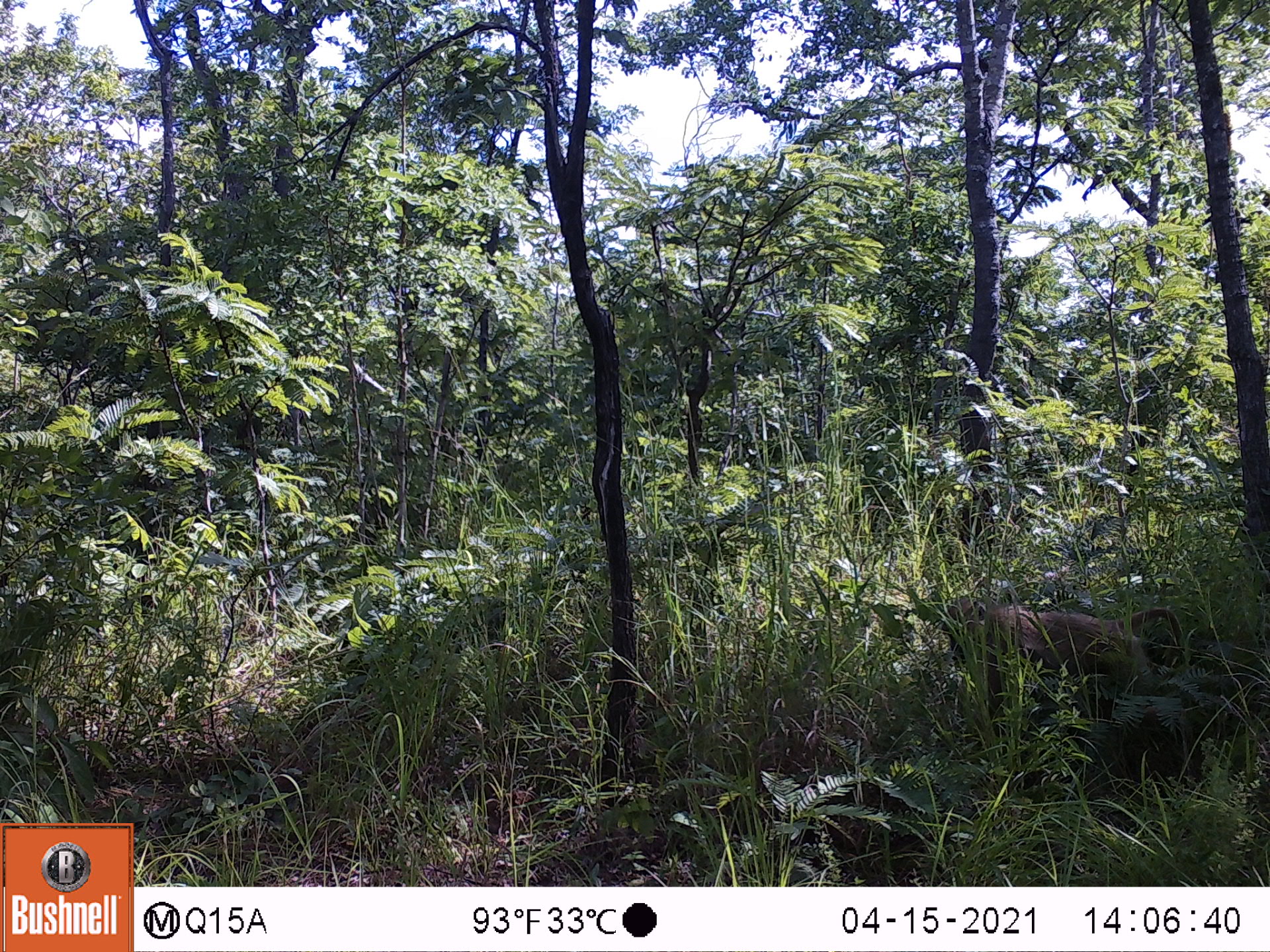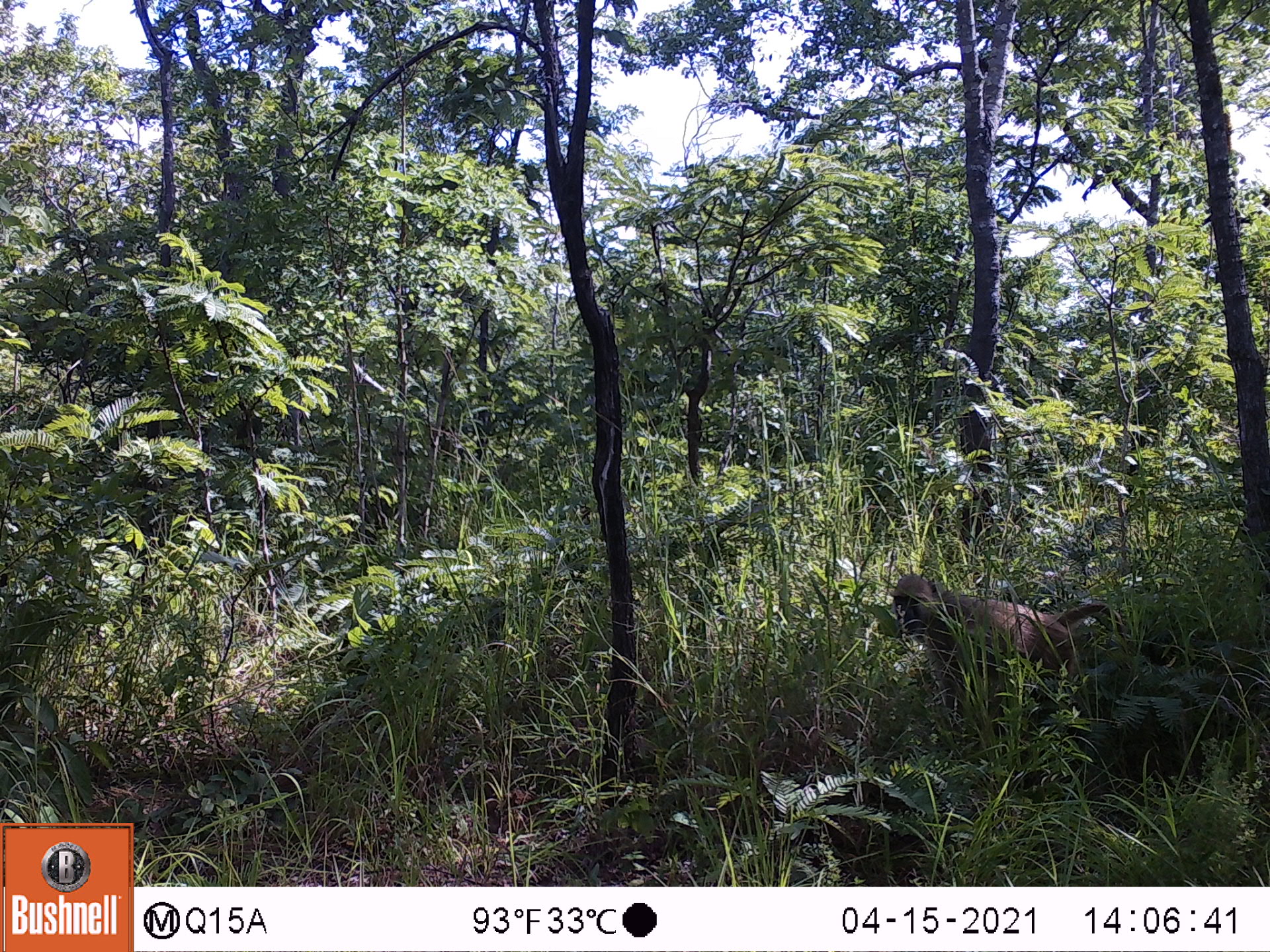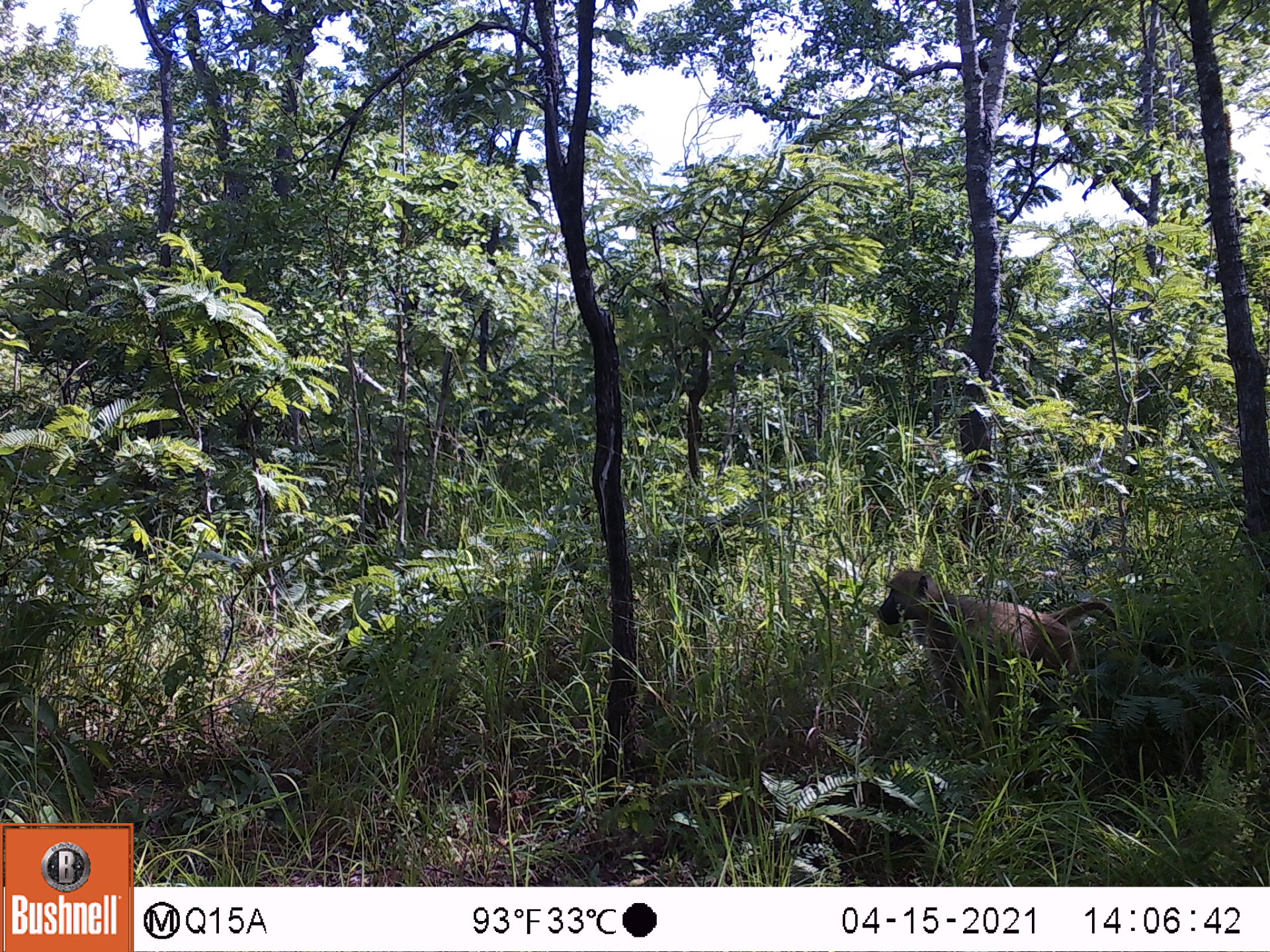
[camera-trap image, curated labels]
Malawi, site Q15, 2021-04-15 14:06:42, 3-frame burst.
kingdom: Animalia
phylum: Chordata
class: Mammalia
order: Primates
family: Cercopithecidae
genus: Papio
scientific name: Papio cynocephalus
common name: yellow baboon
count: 1